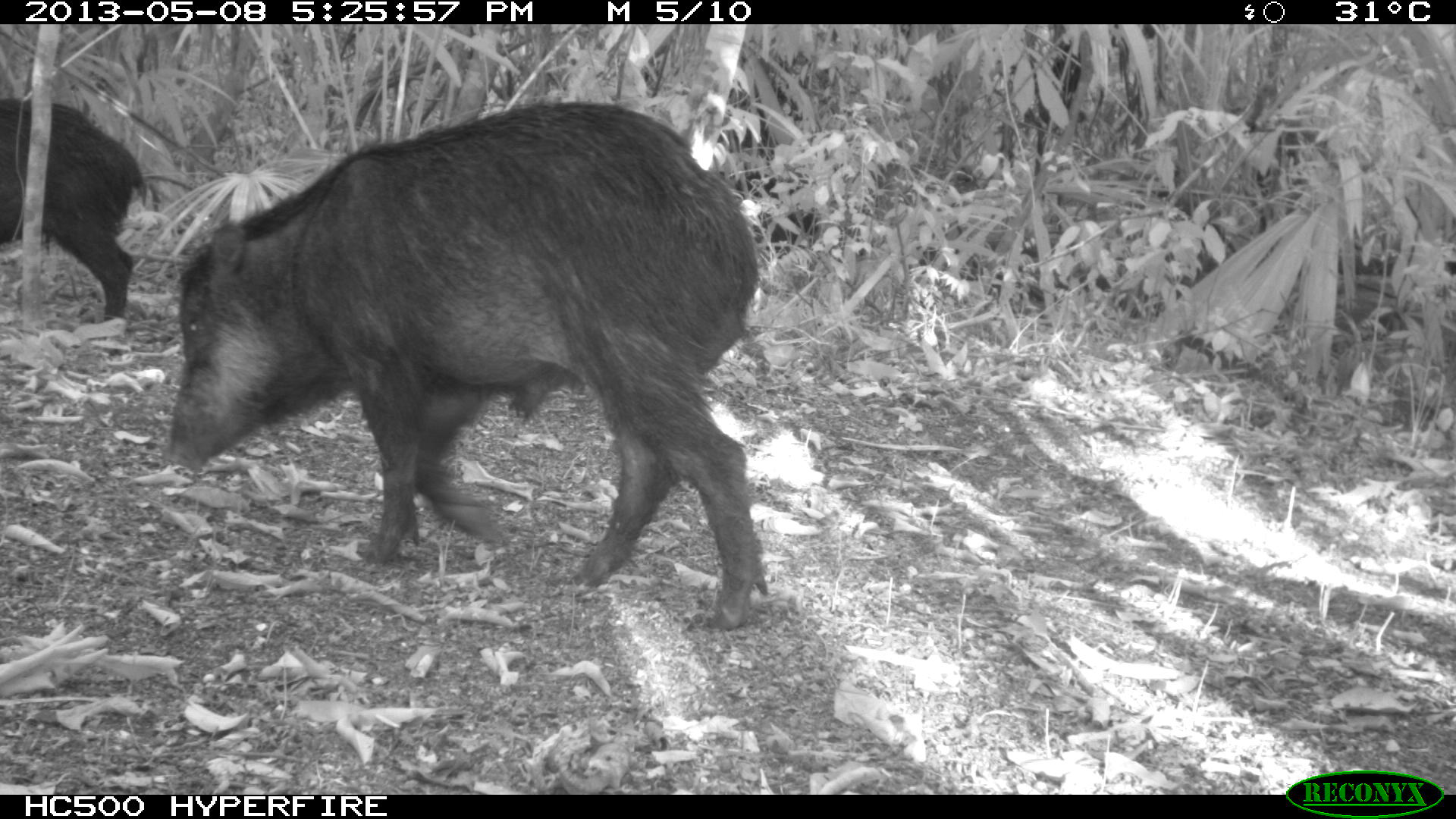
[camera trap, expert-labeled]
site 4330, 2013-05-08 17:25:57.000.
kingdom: Animalia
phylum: Chordata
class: Mammalia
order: Artiodactyla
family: Tayassuidae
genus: Tayassu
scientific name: Tayassu pecari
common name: white-lipped peccary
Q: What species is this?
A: Tayassu pecari (white-lipped peccary).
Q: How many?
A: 2.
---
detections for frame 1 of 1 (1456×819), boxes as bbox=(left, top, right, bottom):
tayassu pecari: bbox=(163, 99, 766, 631); bbox=(0, 99, 144, 322)